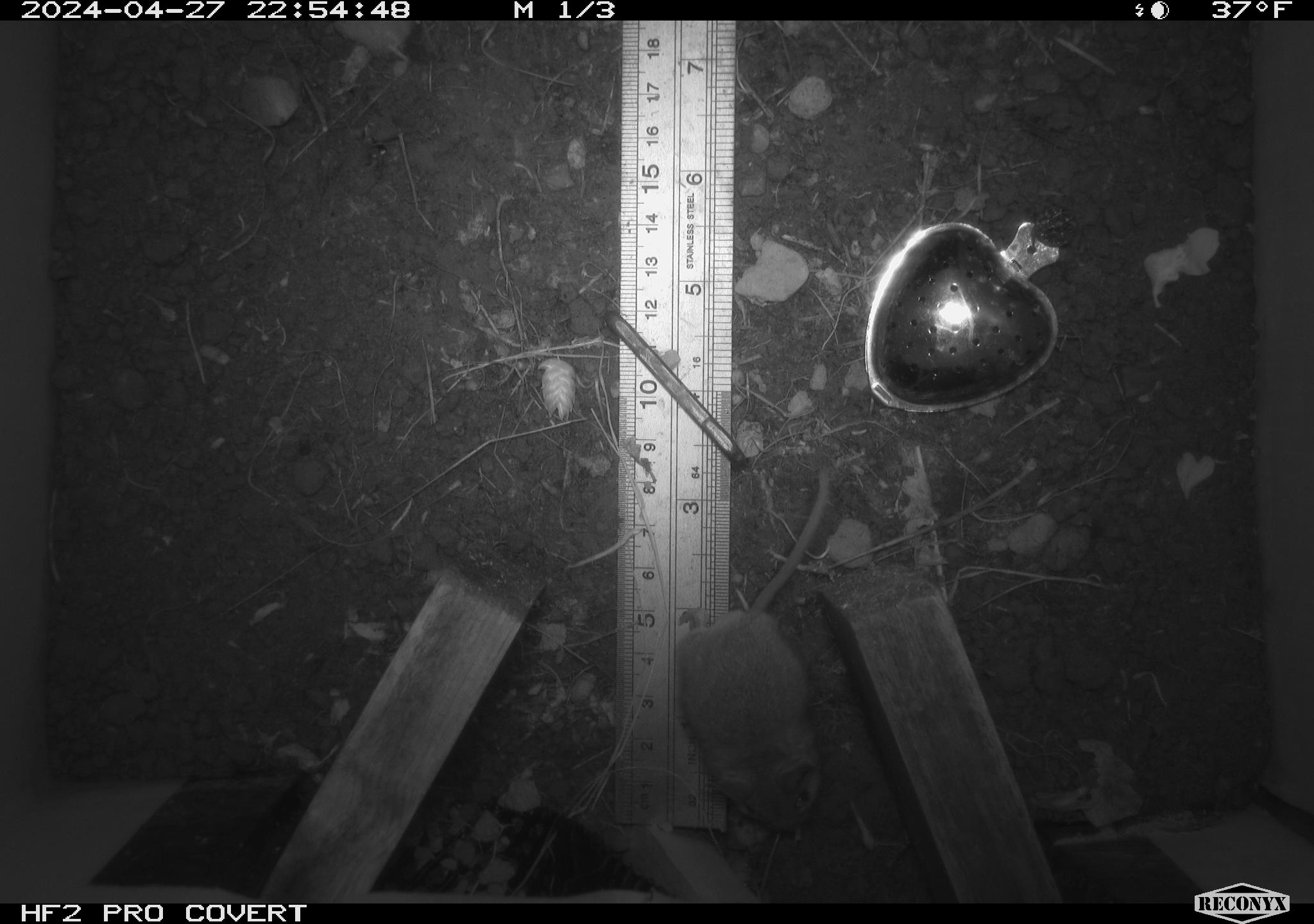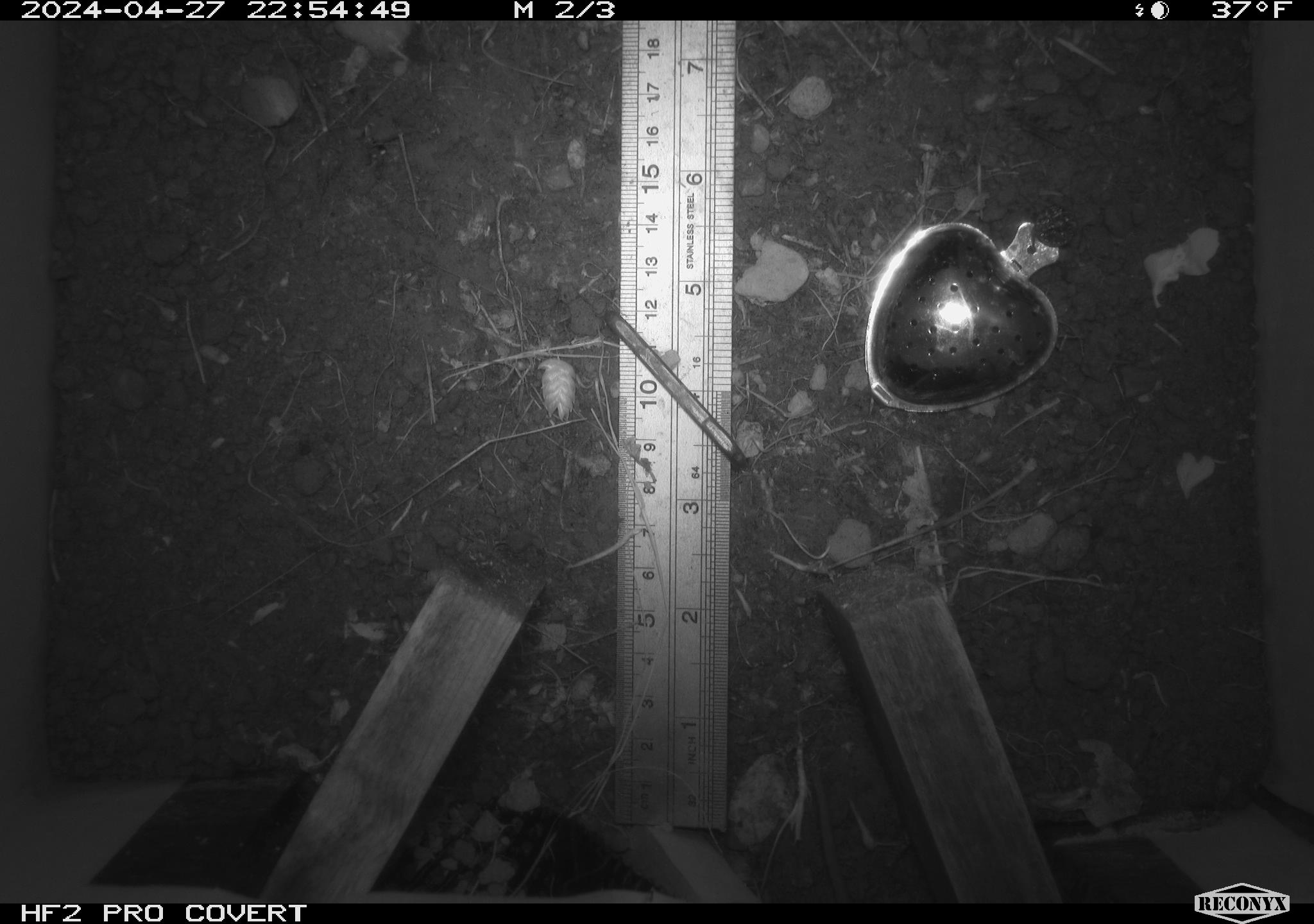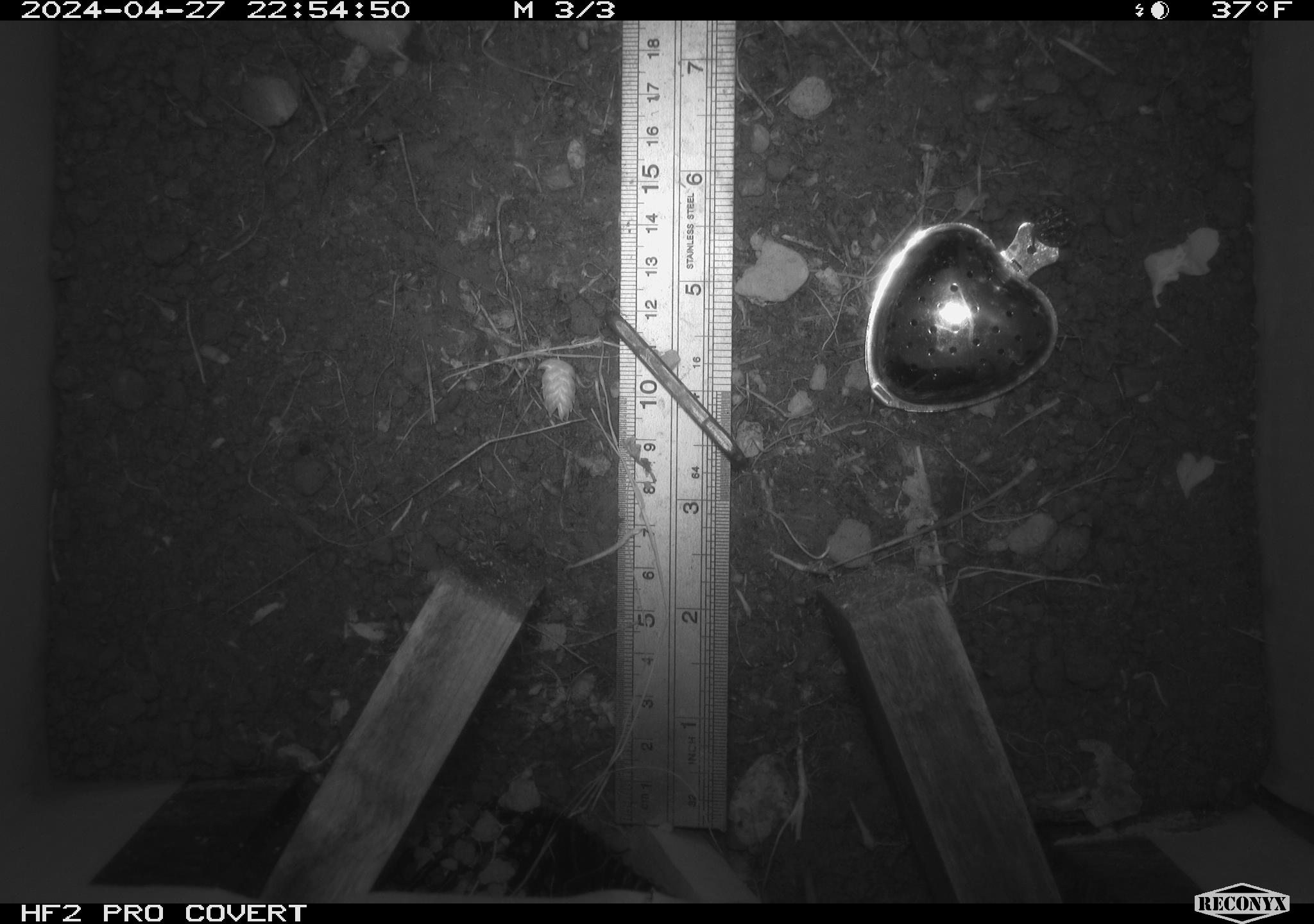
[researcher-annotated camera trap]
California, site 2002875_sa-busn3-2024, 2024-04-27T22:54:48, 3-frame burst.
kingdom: Animalia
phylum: Chordata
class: Mammalia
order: Rodentia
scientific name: Rodentia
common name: mouse species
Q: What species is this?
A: Mouse species (Rodentia).